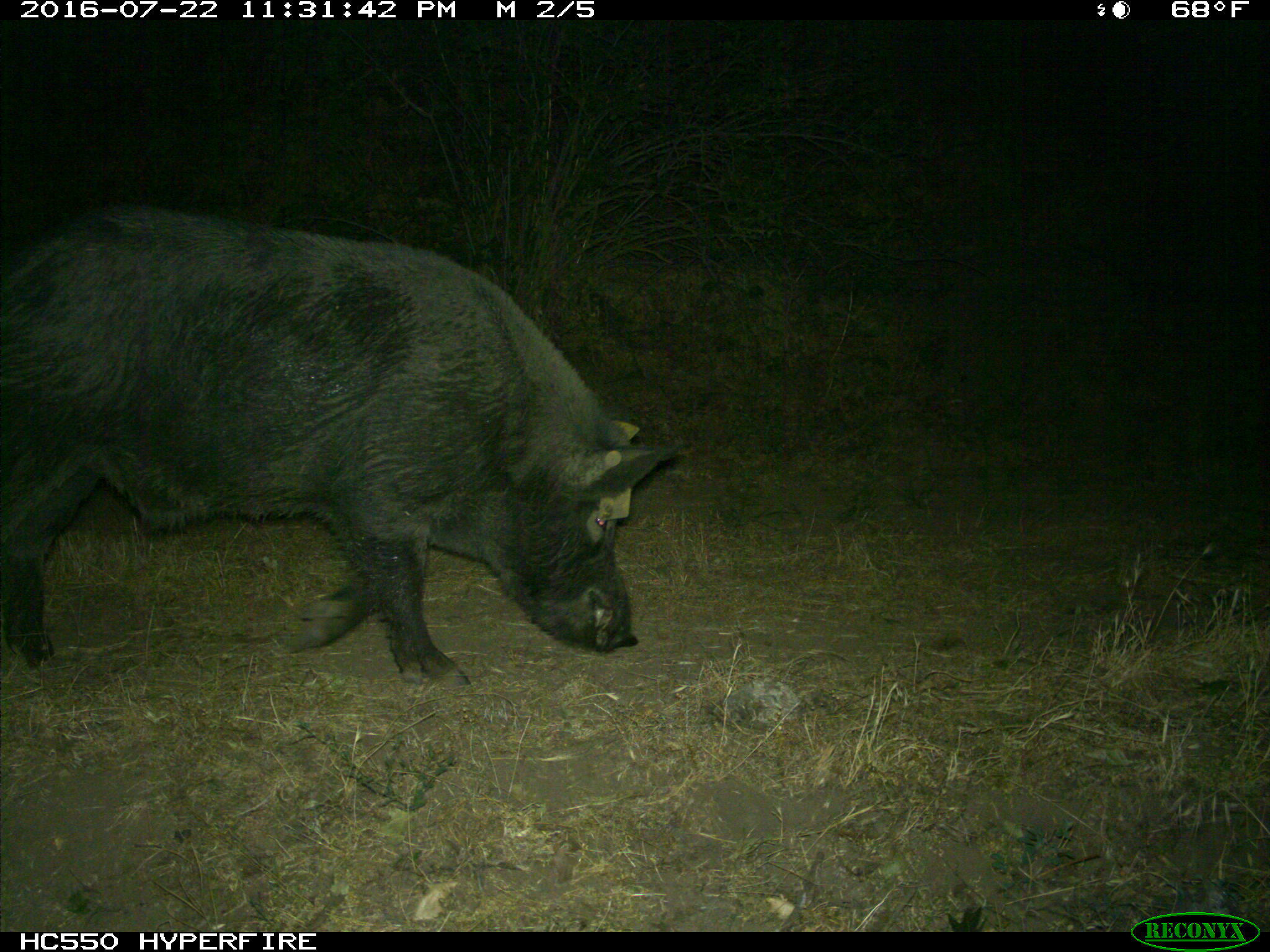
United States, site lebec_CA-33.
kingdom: Animalia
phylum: Chordata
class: Mammalia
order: Artiodactyla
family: Suidae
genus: Sus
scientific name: Sus scrofa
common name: wild boar